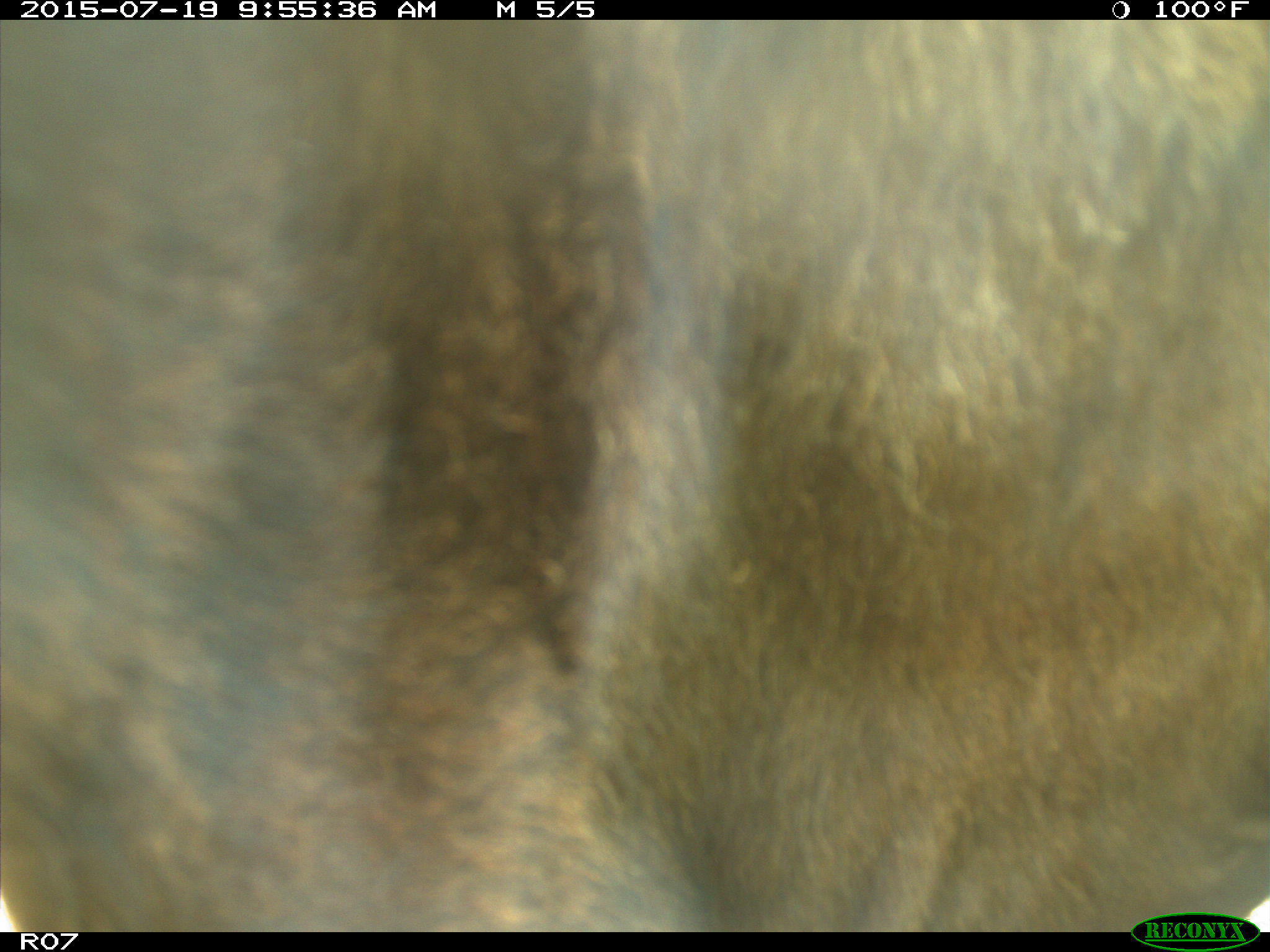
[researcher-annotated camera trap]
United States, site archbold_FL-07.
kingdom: Animalia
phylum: Chordata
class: Mammalia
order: Artiodactyla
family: Bovidae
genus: Bos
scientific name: Bos taurus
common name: domestic cow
Bos taurus (domestic cow).